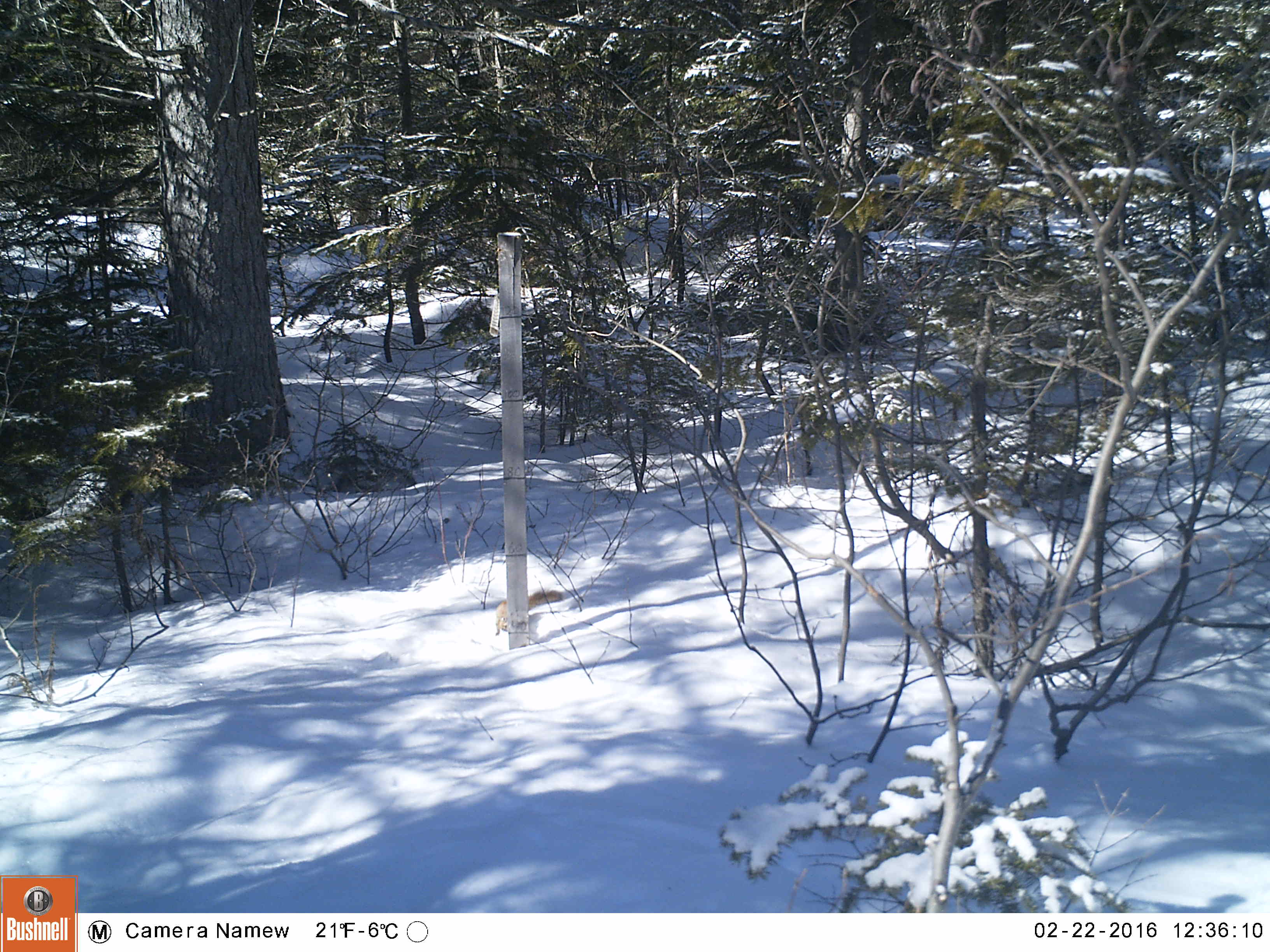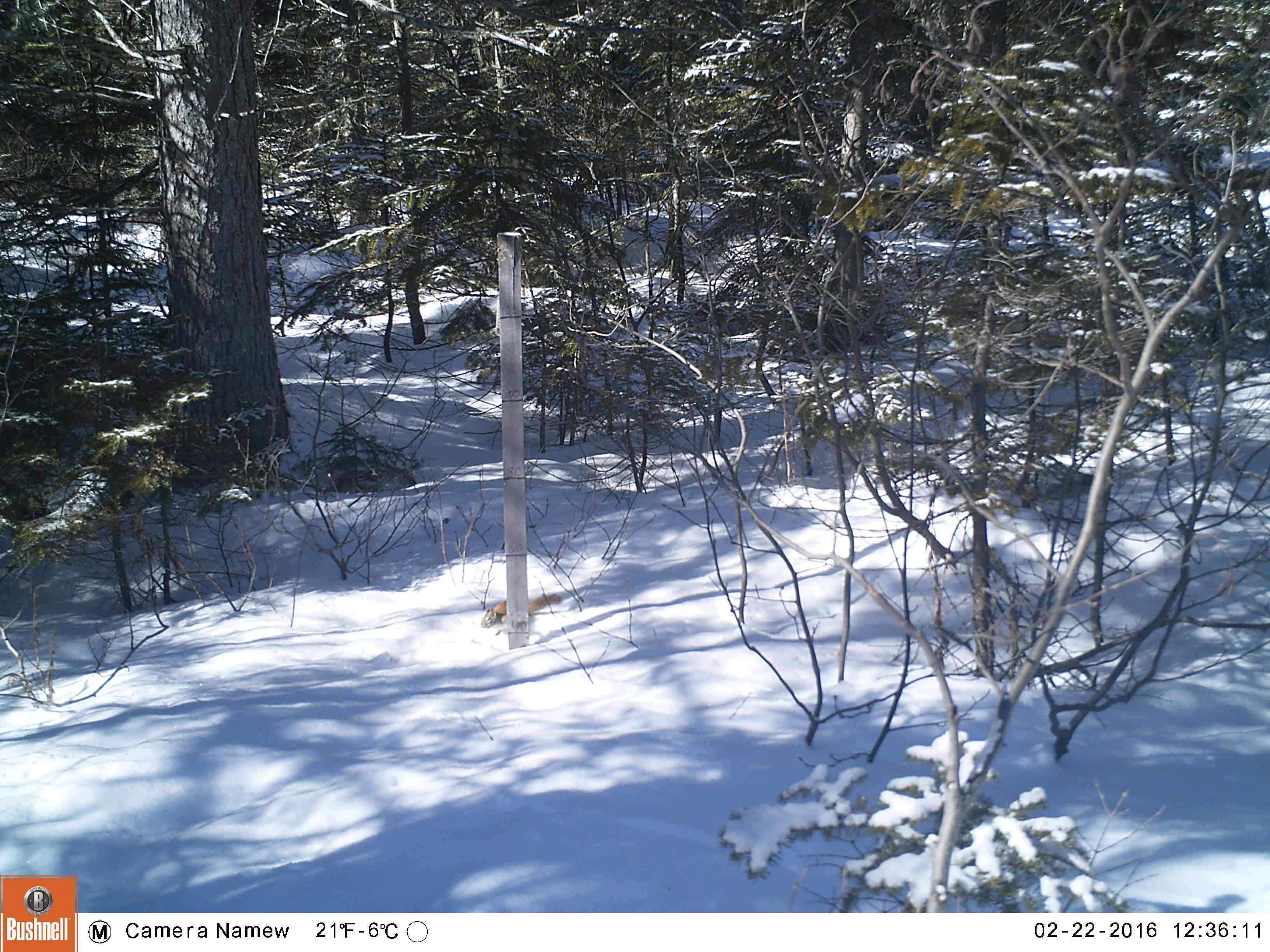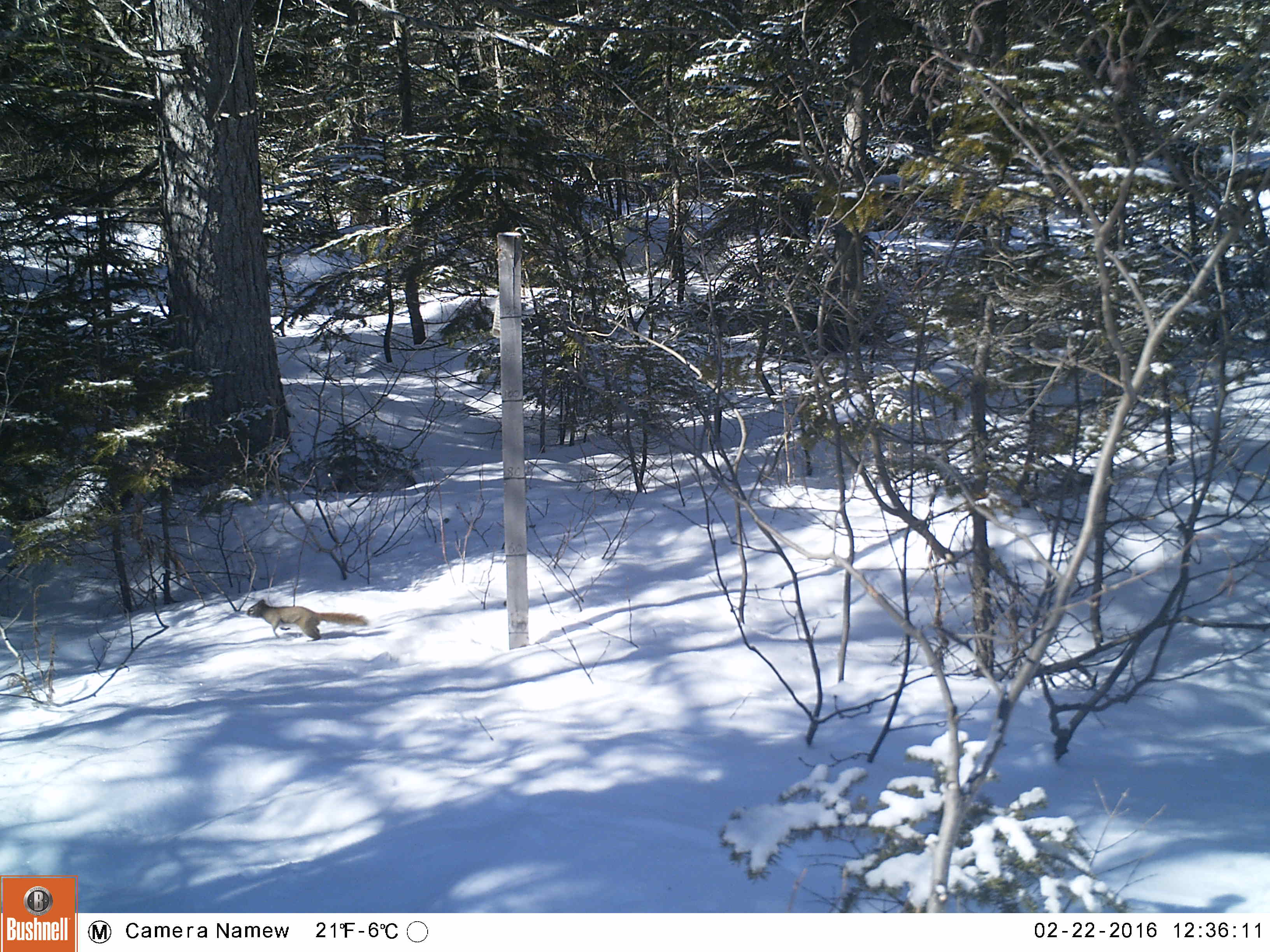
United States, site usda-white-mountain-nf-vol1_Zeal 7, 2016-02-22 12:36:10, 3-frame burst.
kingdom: Animalia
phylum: Chordata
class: Mammalia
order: Rodentia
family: Sciuridae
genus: Tamiasciurus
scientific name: Tamiasciurus hudsonicus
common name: red squirrel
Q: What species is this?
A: Red squirrel (Tamiasciurus hudsonicus).